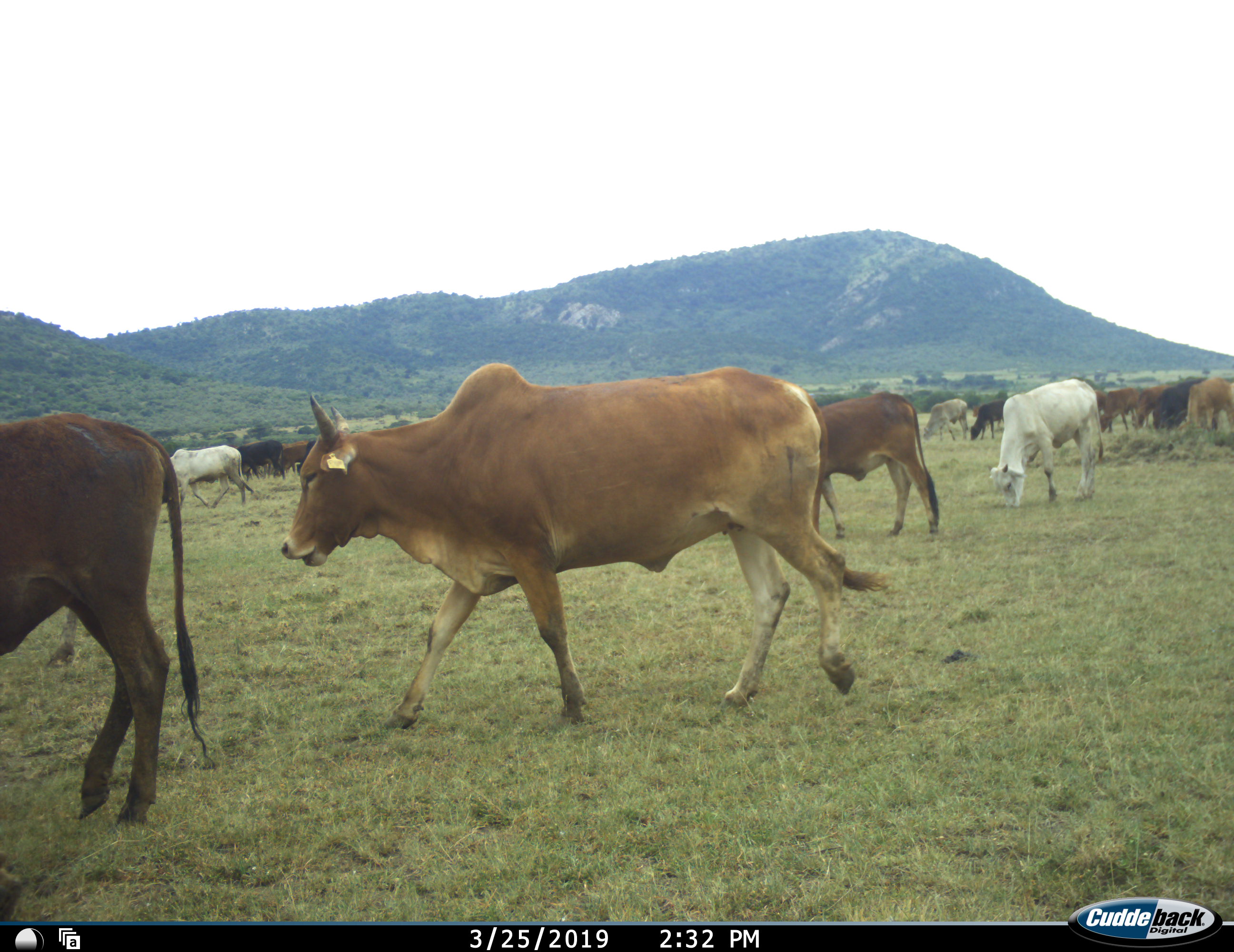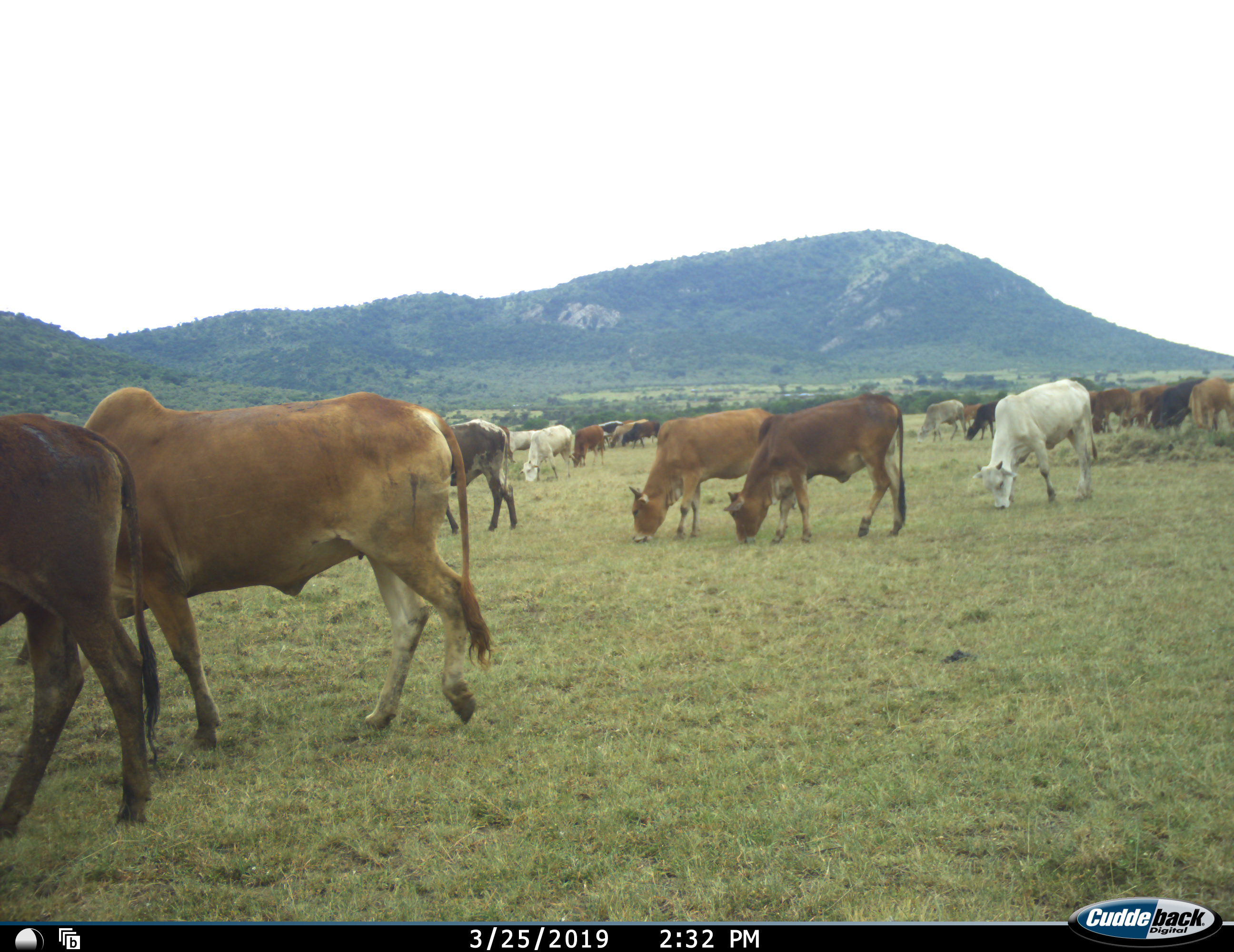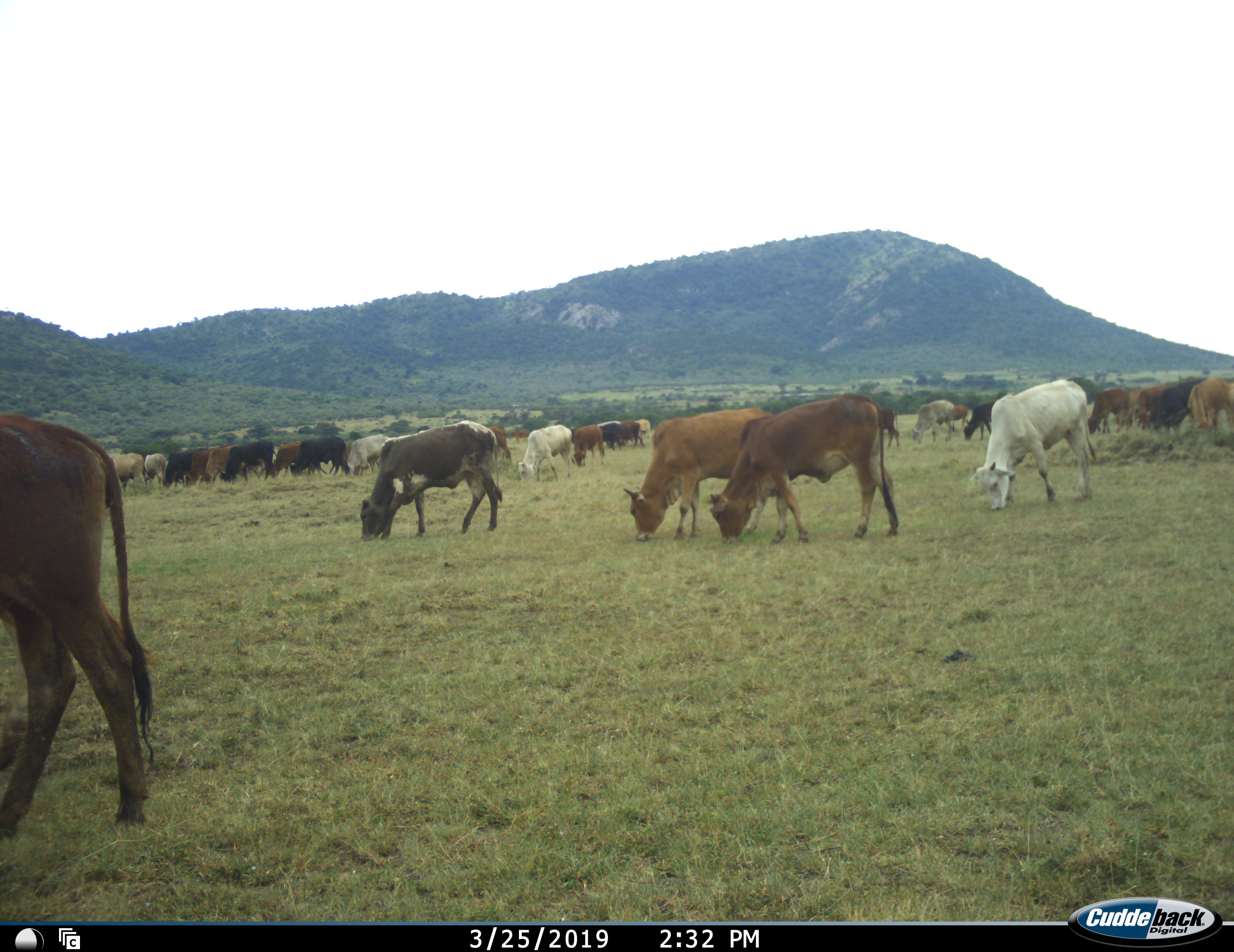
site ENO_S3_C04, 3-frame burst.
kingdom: Animalia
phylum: Chordata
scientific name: Vertebrata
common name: domestic animal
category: domesticanimal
Domesticanimal (domestic animal) (Vertebrata), count 11-50. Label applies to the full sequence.